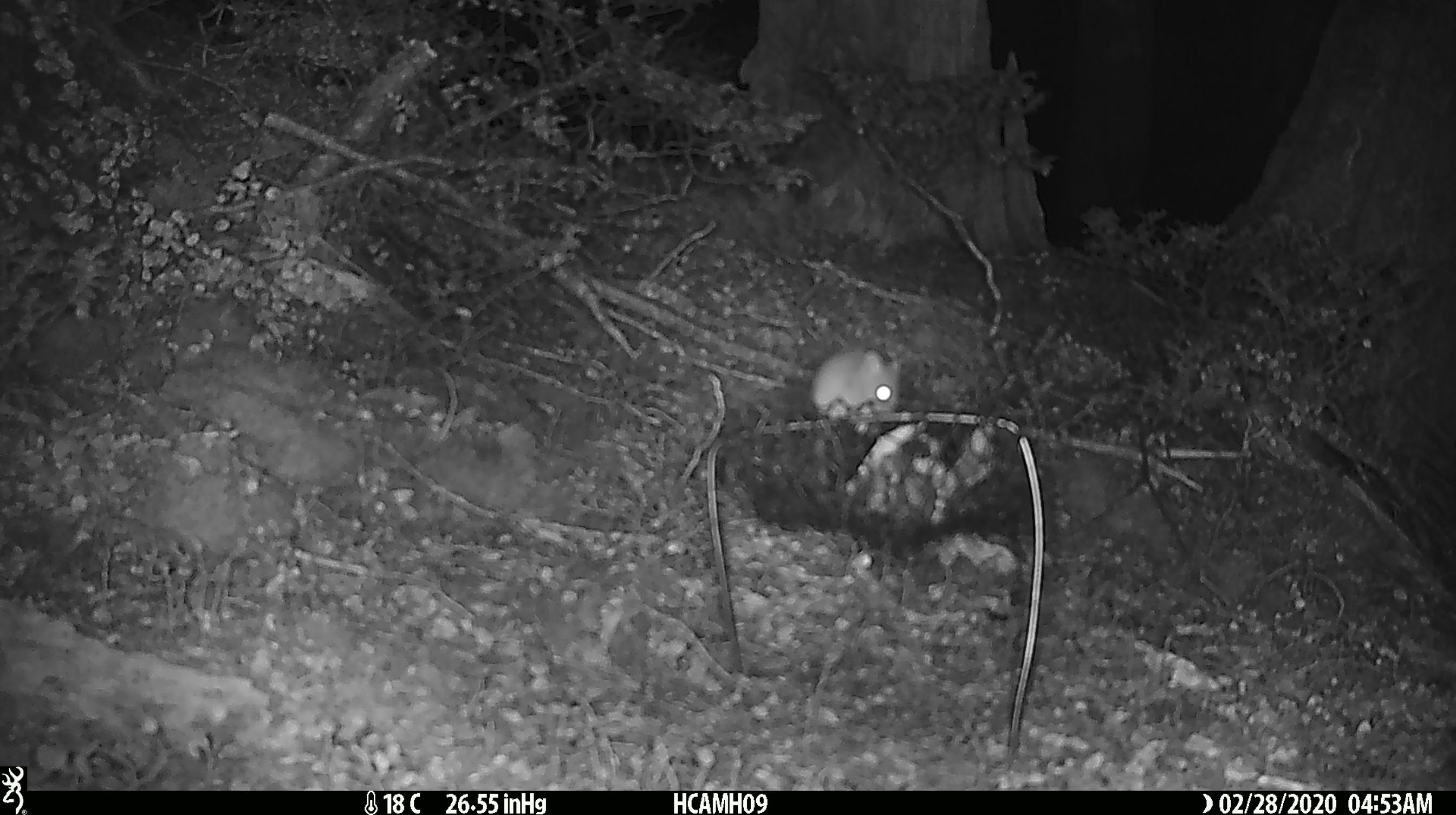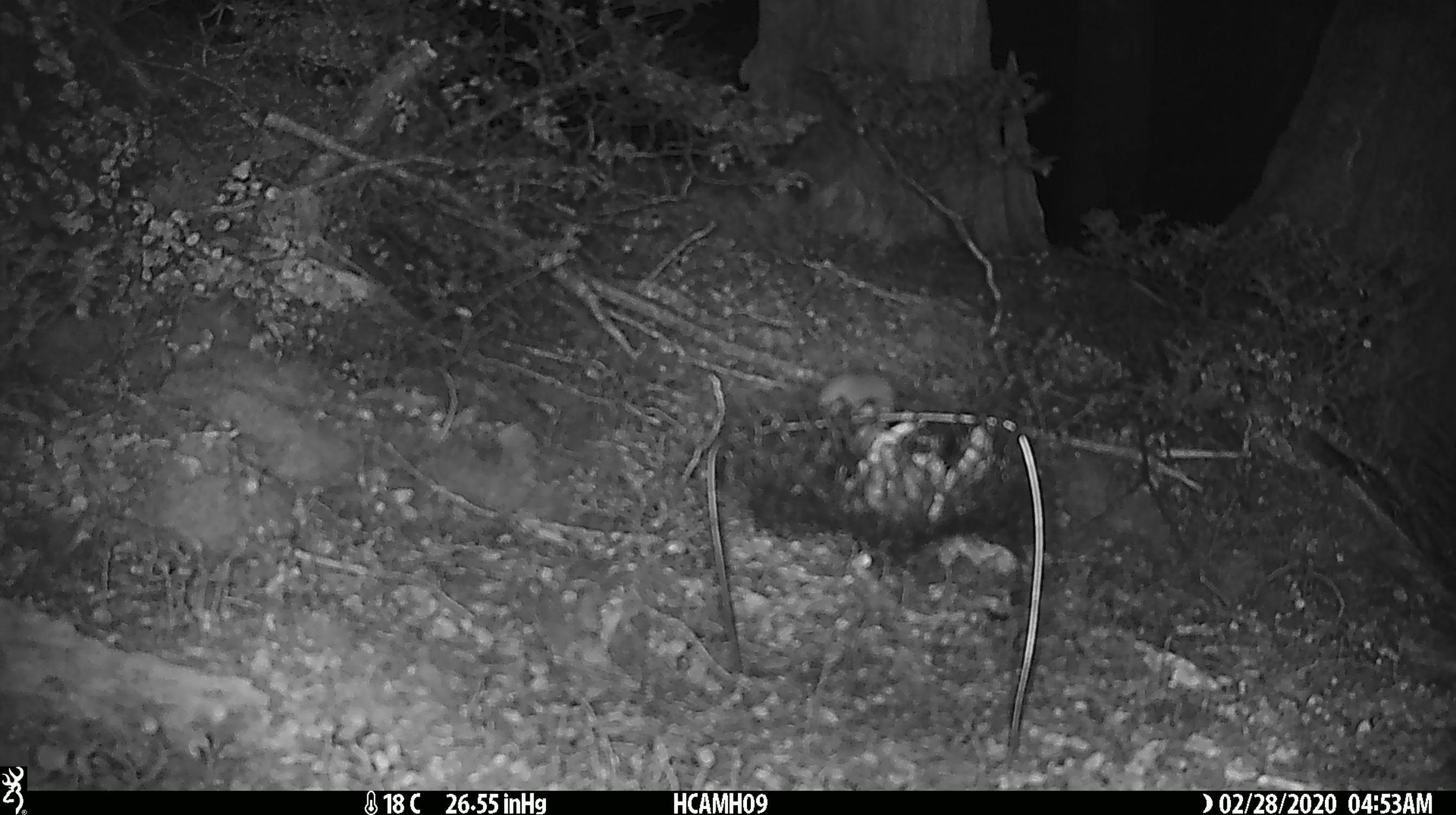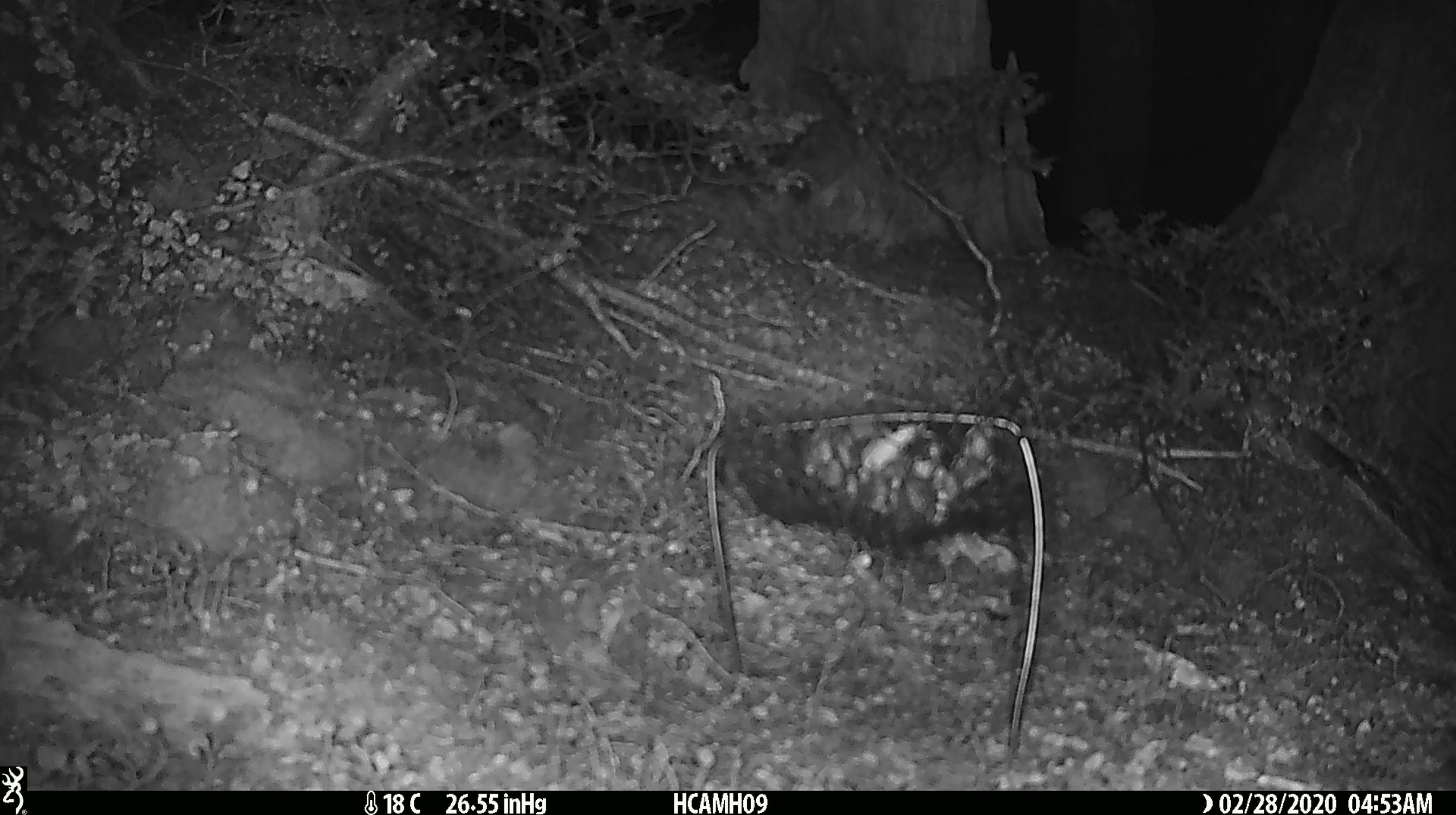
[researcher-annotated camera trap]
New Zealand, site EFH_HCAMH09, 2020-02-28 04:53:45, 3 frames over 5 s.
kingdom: Animalia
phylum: Chordata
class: Mammalia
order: Rodentia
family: Muridae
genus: Mus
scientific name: Mus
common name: mouse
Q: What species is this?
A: Mouse (Mus).